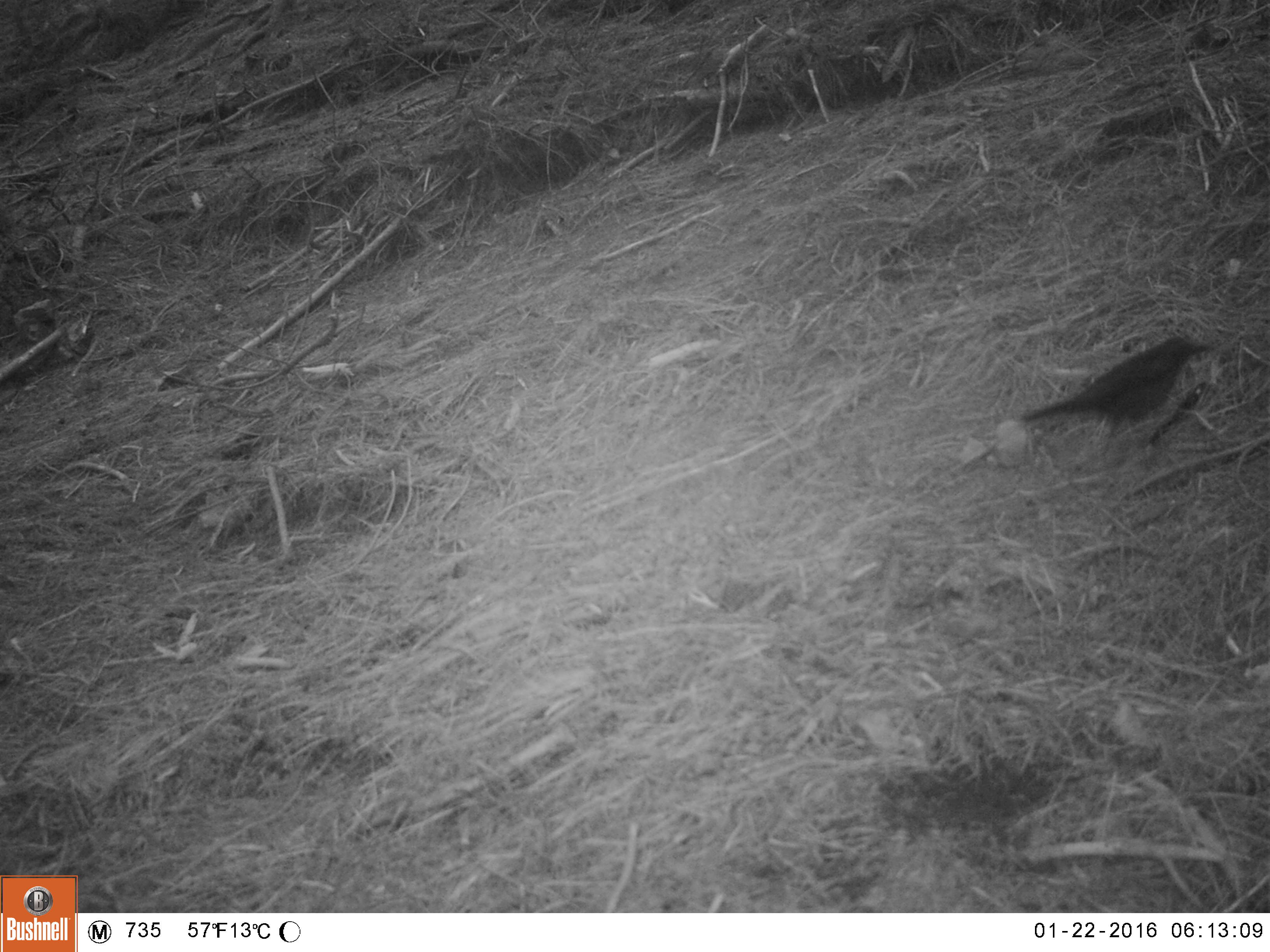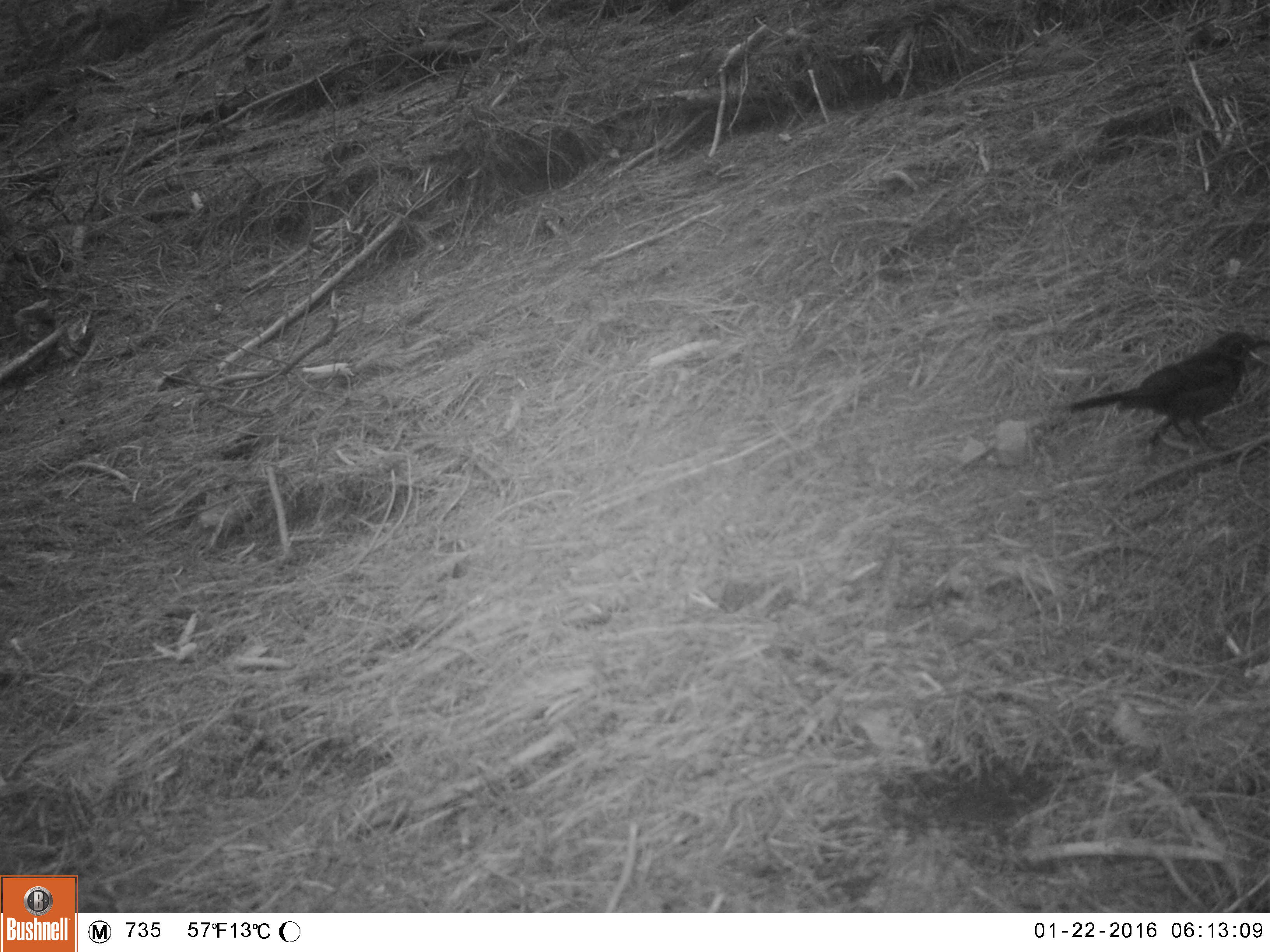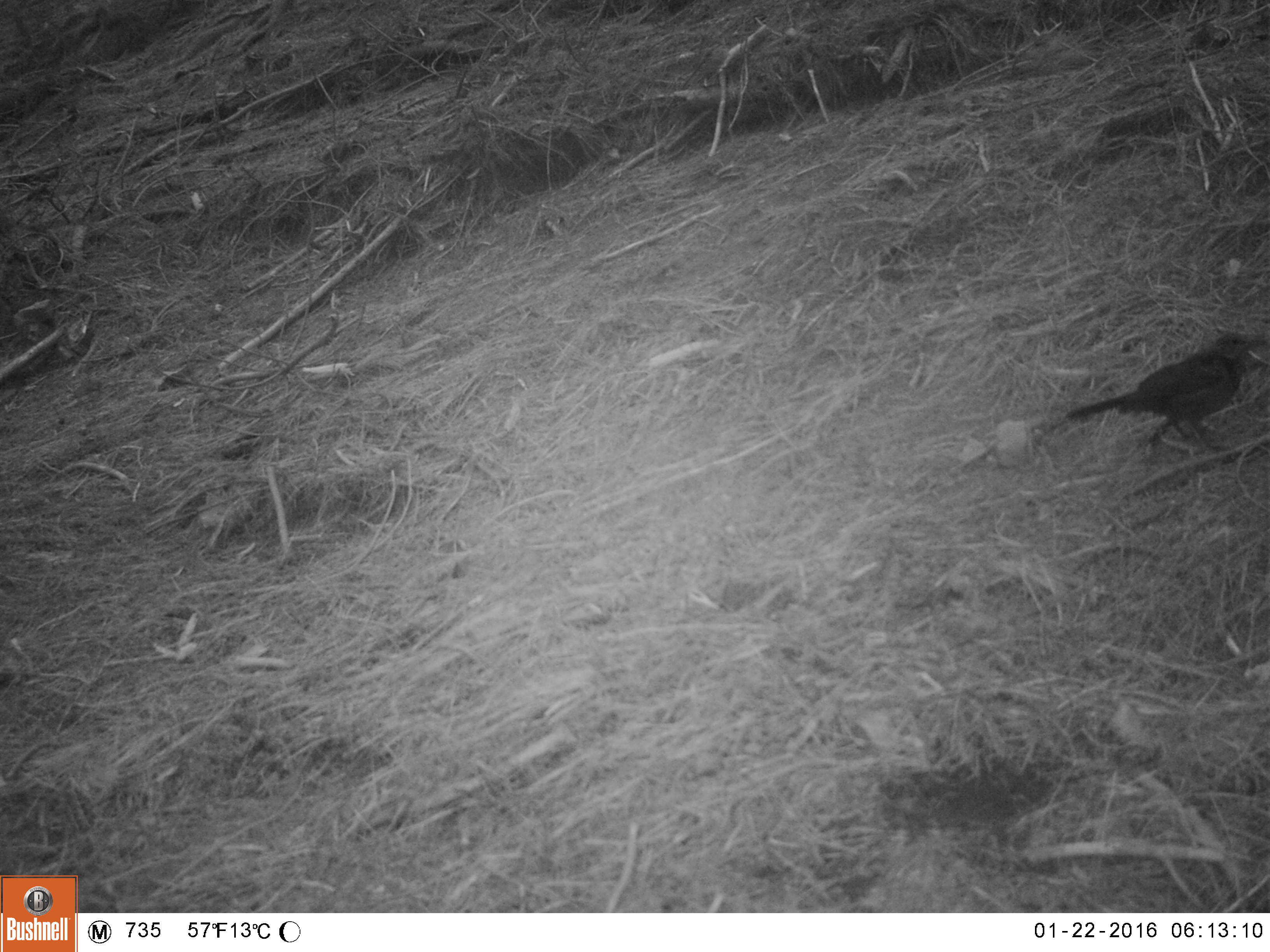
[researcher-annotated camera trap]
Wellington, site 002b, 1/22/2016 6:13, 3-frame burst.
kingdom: Animalia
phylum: Chordata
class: Aves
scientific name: Aves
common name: bird